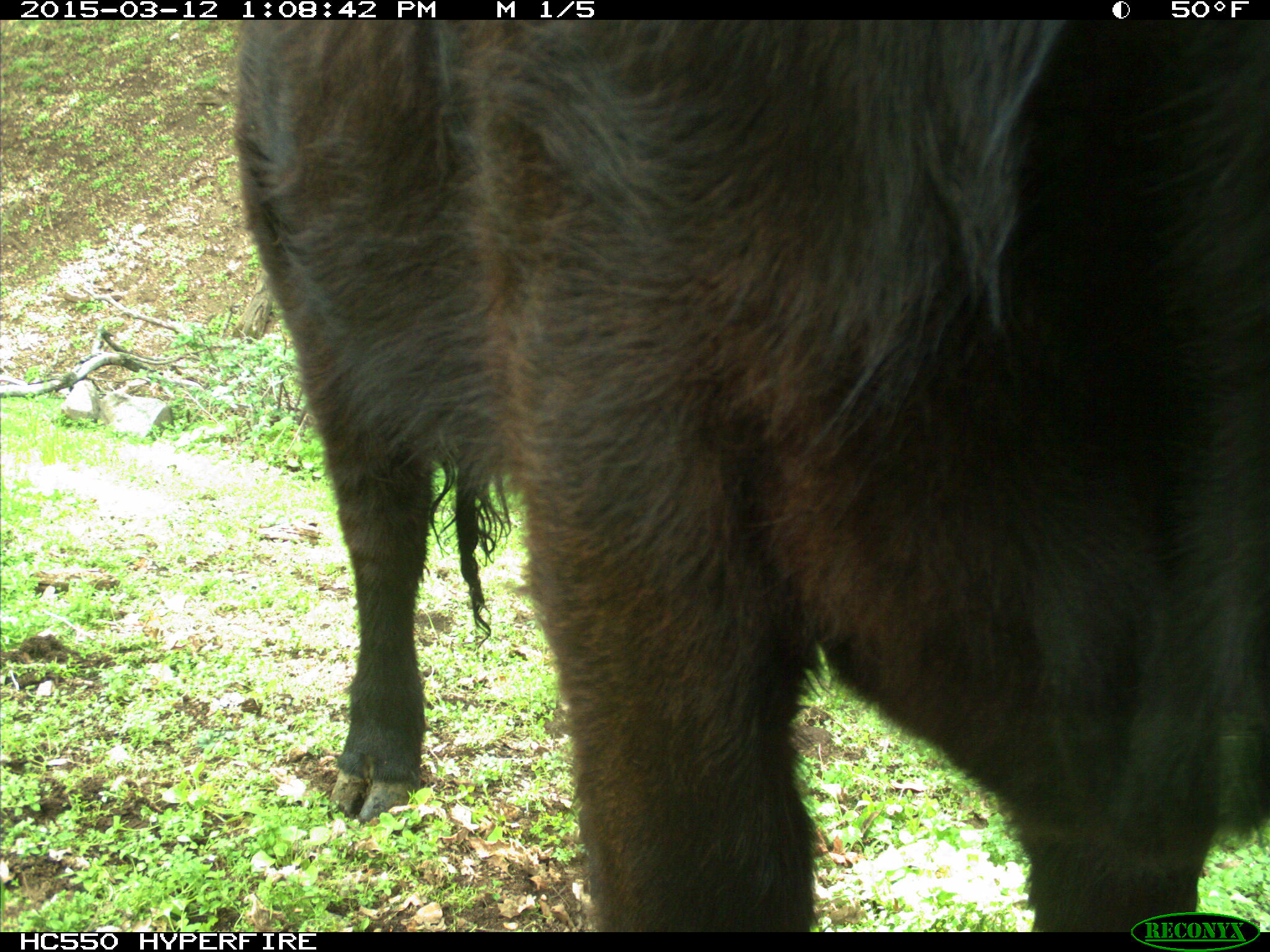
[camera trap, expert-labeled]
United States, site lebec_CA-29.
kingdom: Animalia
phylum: Chordata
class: Mammalia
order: Artiodactyla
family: Bovidae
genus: Bos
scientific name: Bos taurus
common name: domestic cow